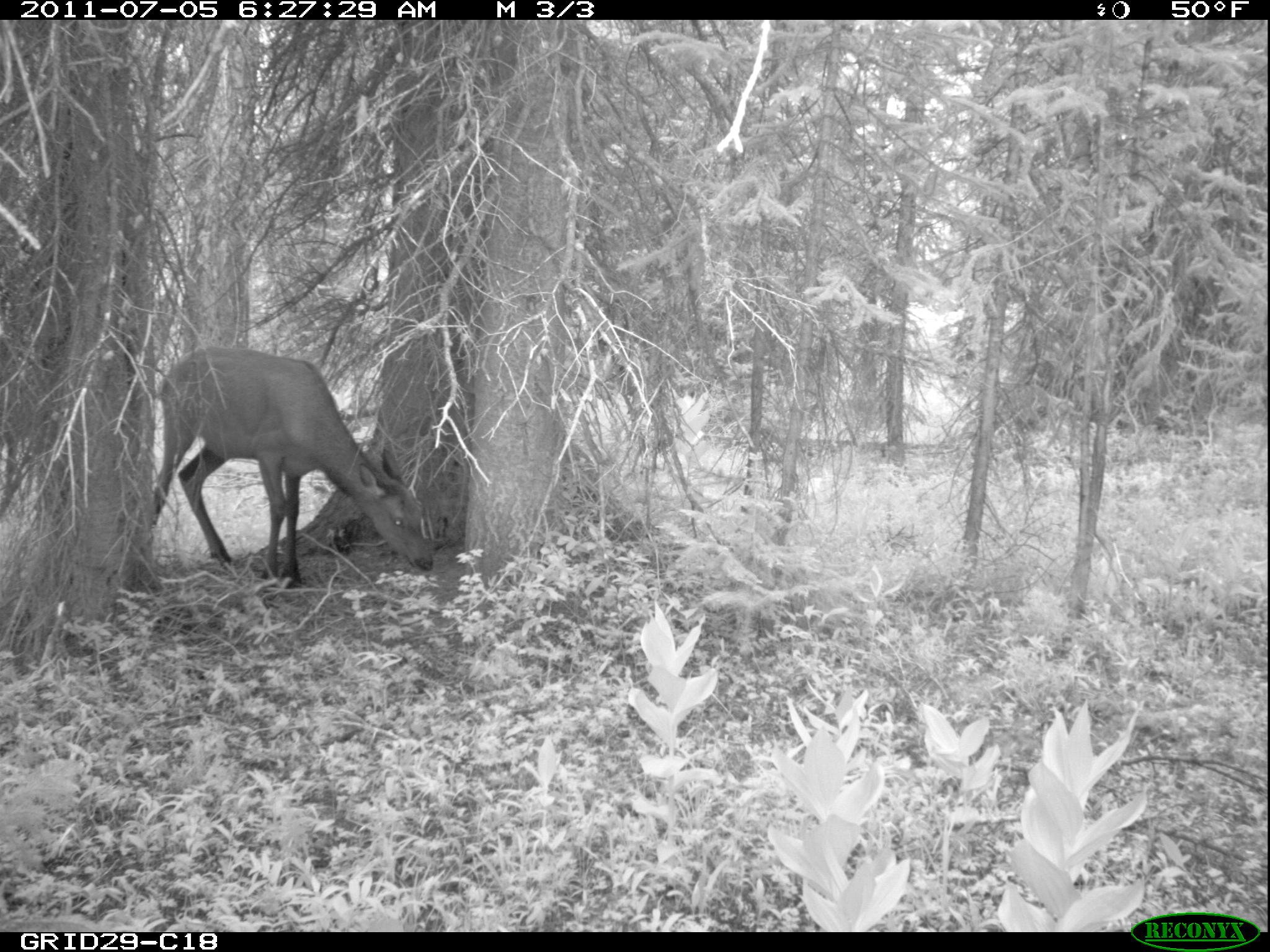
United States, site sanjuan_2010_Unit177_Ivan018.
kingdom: Animalia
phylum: Chordata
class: Mammalia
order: Artiodactyla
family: Cervidae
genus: Cervus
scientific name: Cervus elaphus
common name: red deer